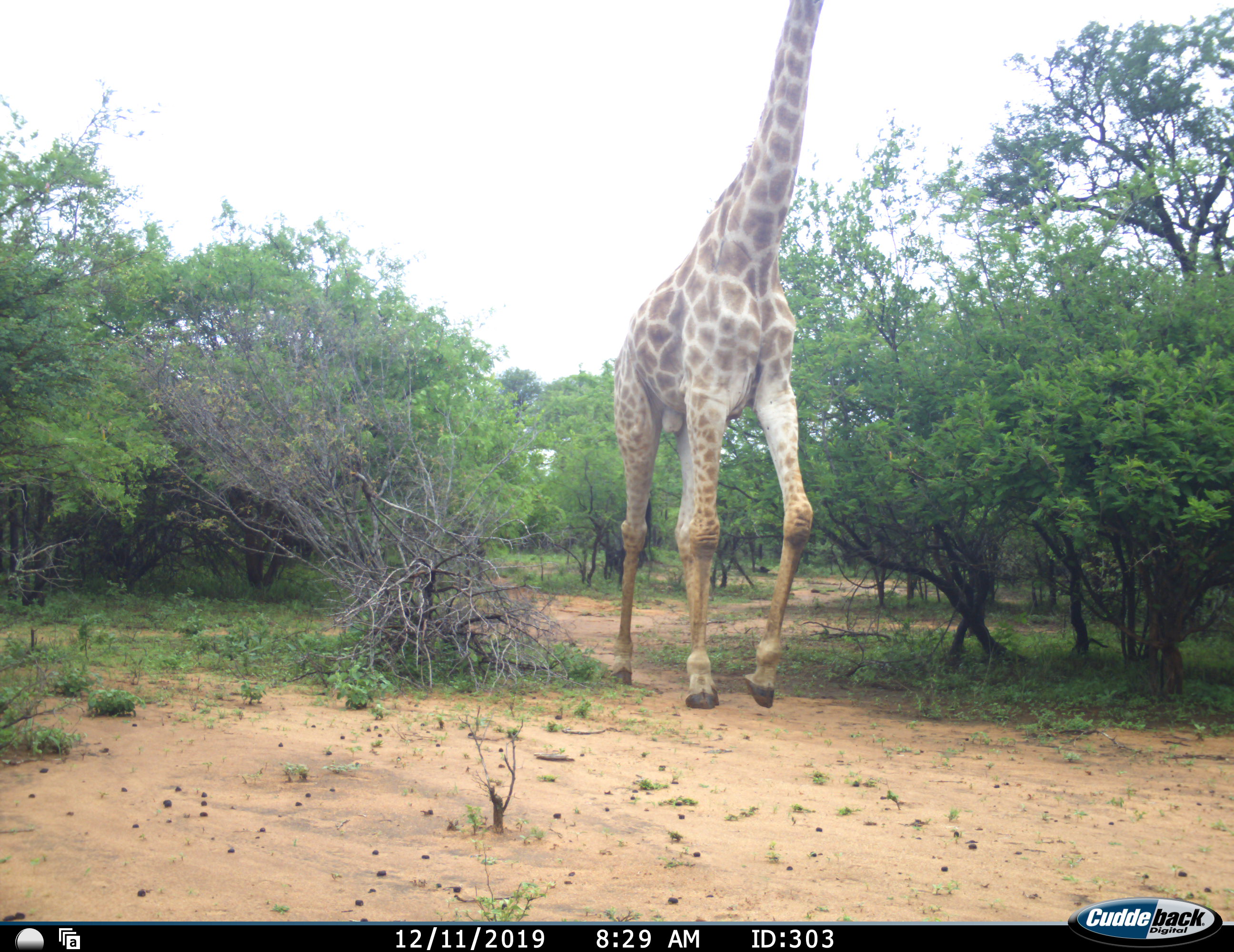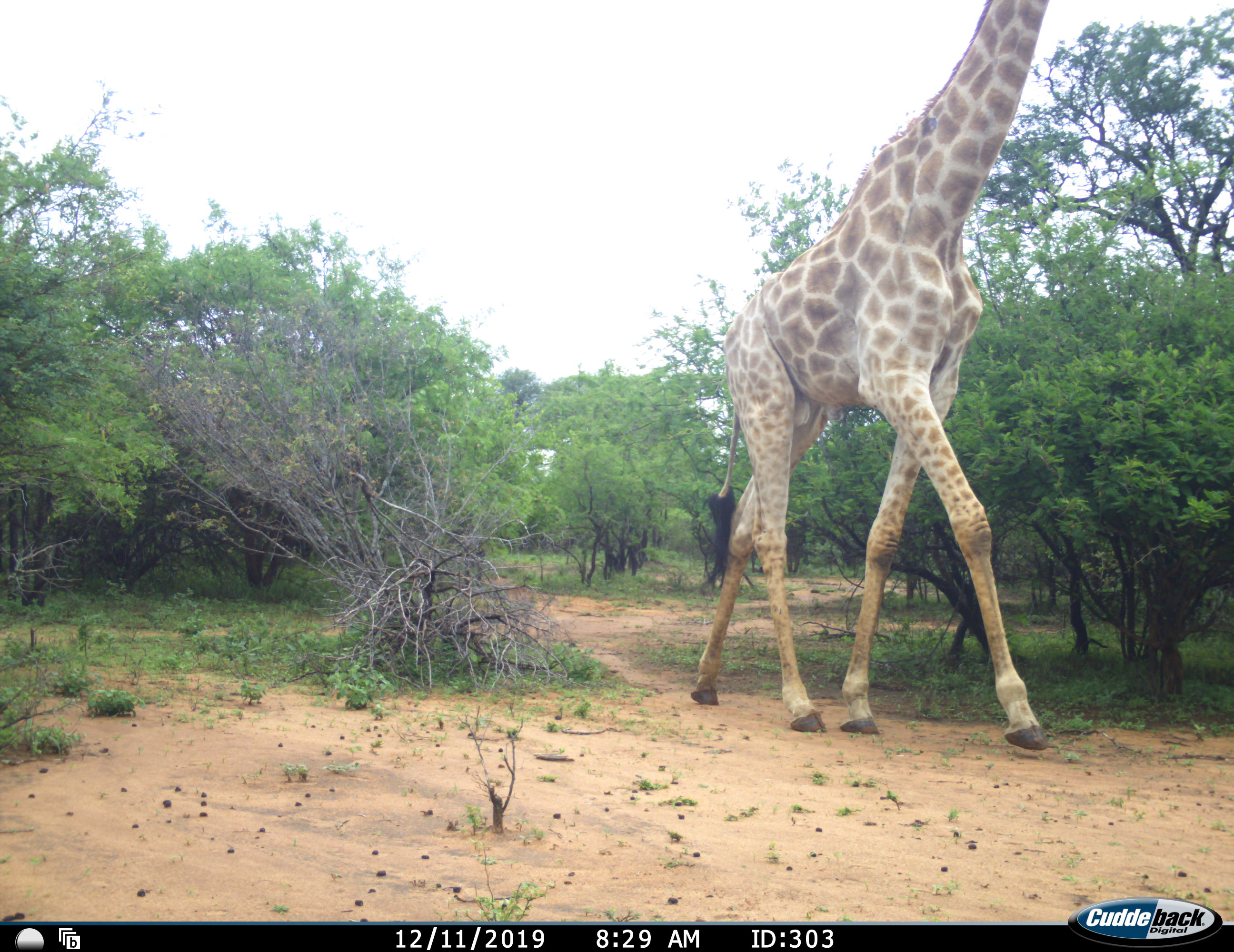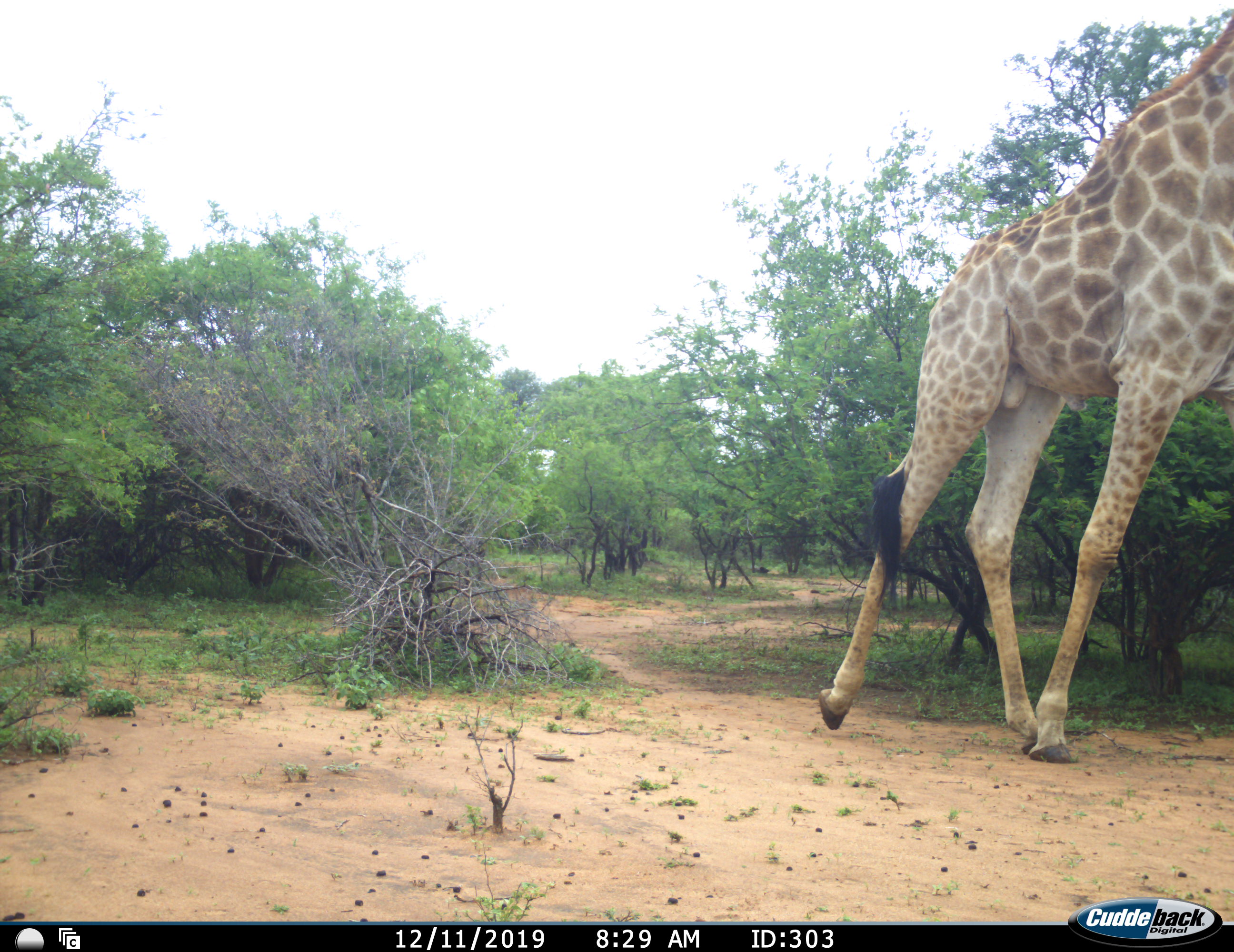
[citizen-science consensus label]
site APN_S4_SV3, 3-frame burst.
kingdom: Animalia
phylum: Chordata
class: Mammalia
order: Artiodactyla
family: Giraffidae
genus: Giraffa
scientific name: Giraffa camelopardalis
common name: giraffe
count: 1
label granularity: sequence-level